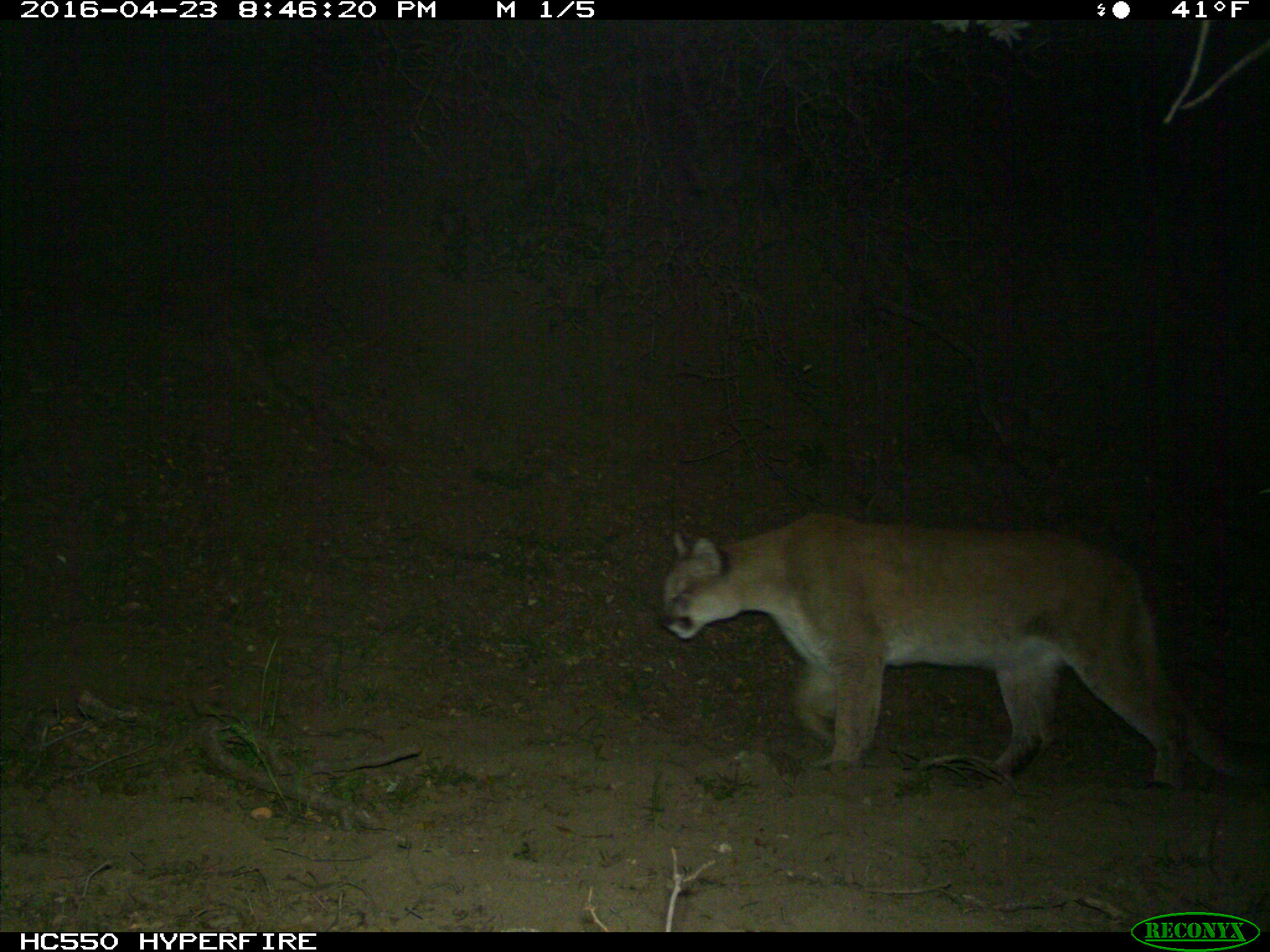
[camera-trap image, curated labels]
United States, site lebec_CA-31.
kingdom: Animalia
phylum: Chordata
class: Mammalia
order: Carnivora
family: Felidae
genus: Puma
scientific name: Puma concolor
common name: mountain lion